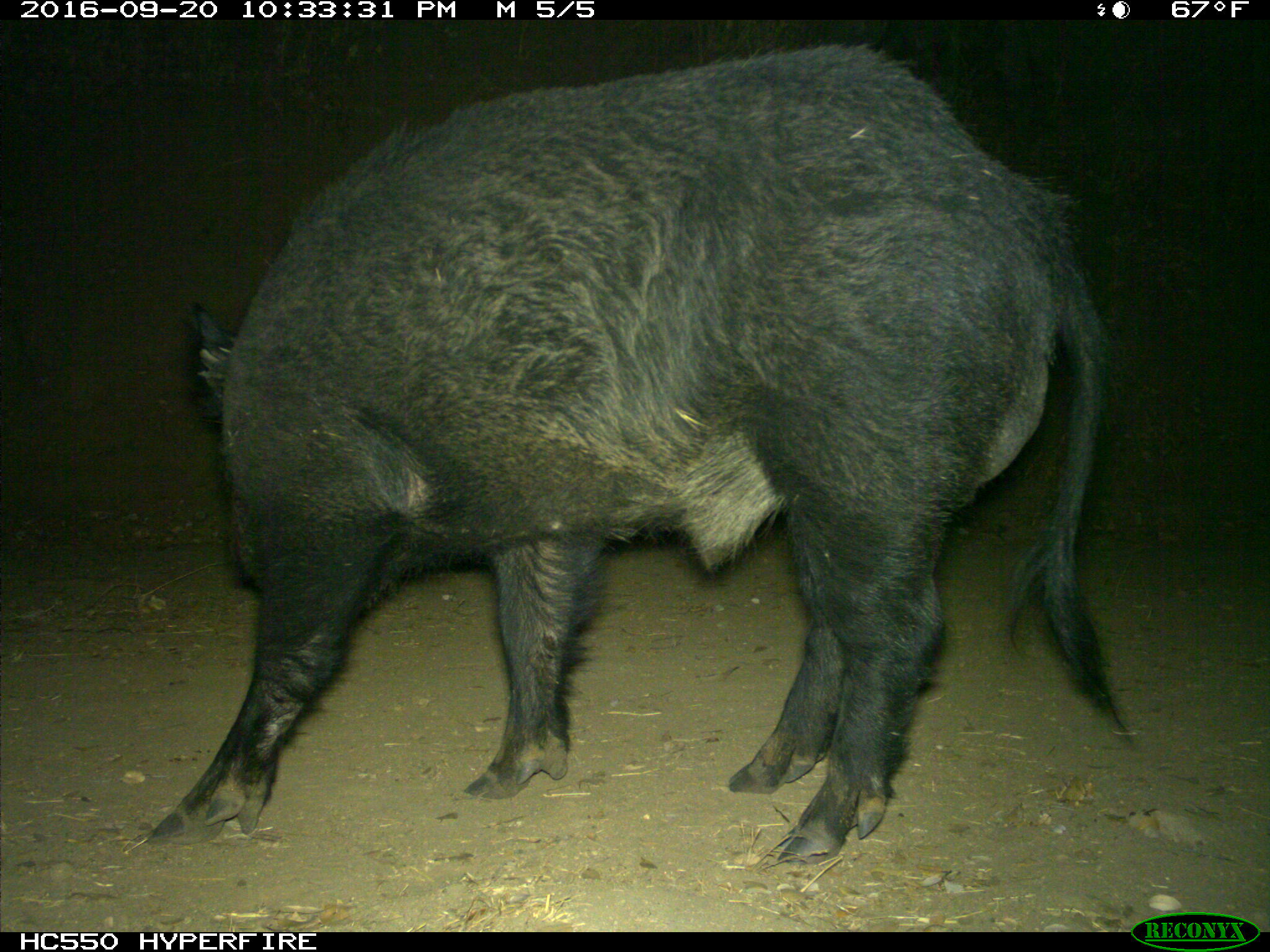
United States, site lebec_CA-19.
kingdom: Animalia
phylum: Chordata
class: Mammalia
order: Artiodactyla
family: Suidae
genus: Sus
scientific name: Sus scrofa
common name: wild boar